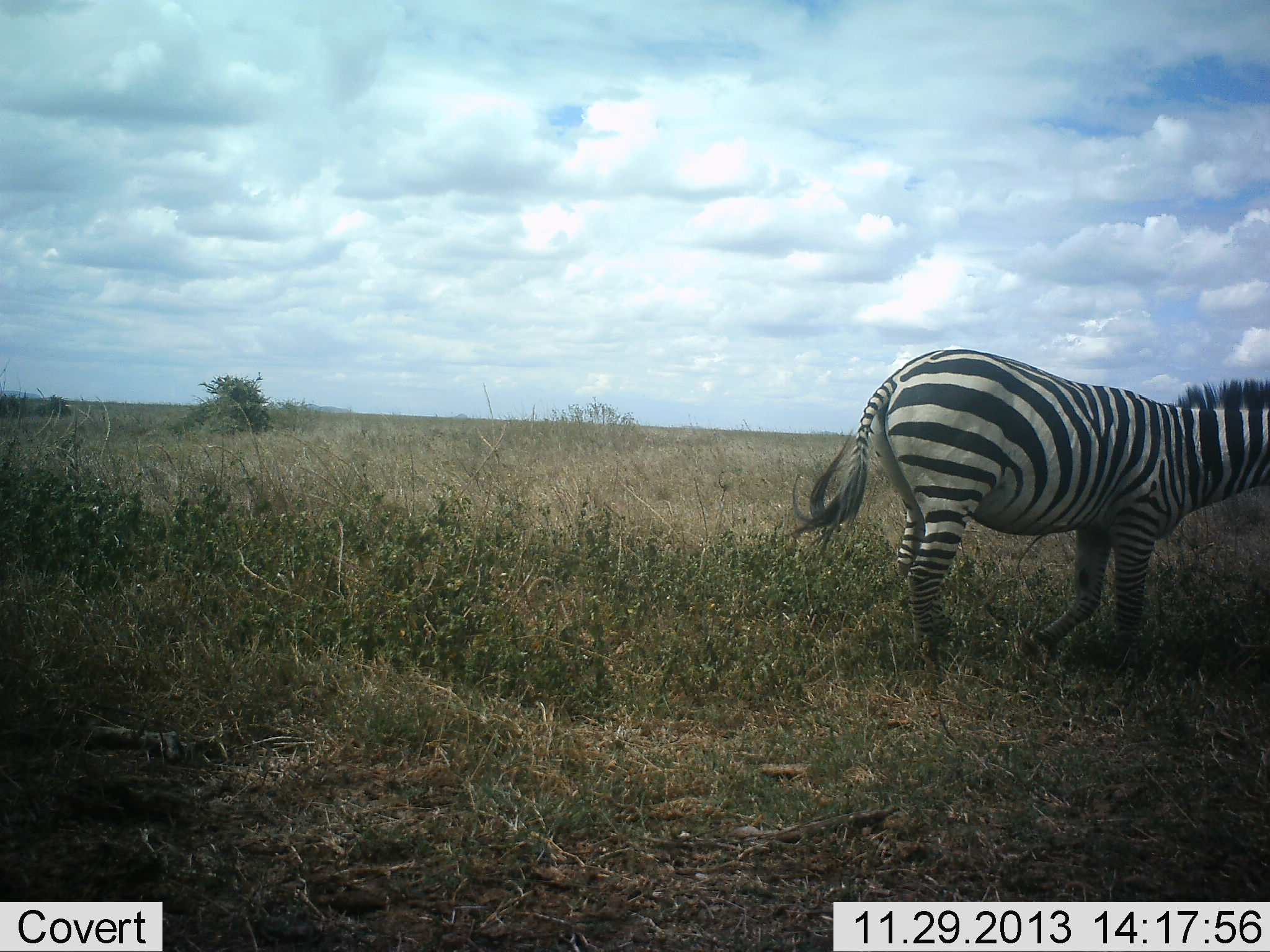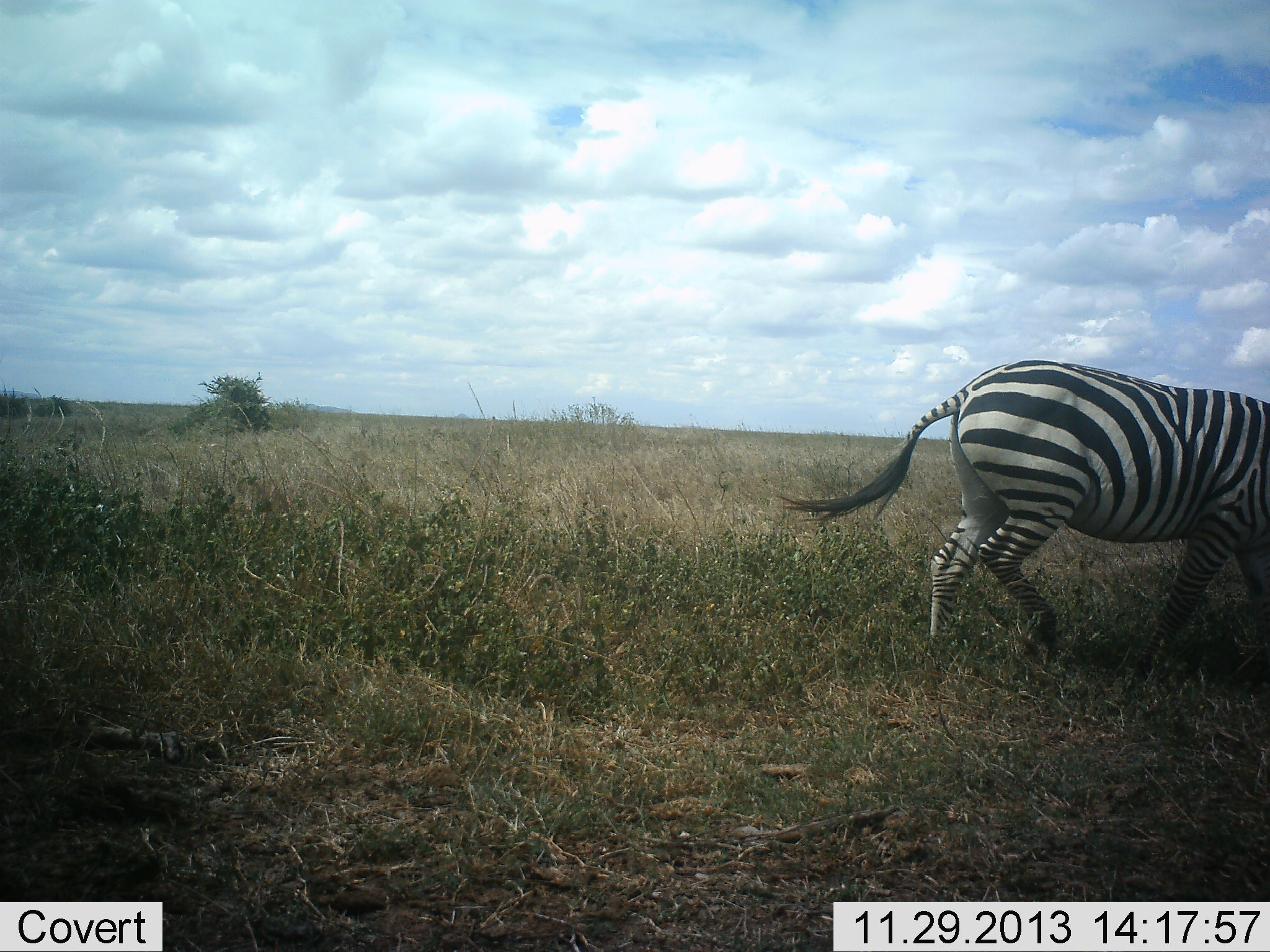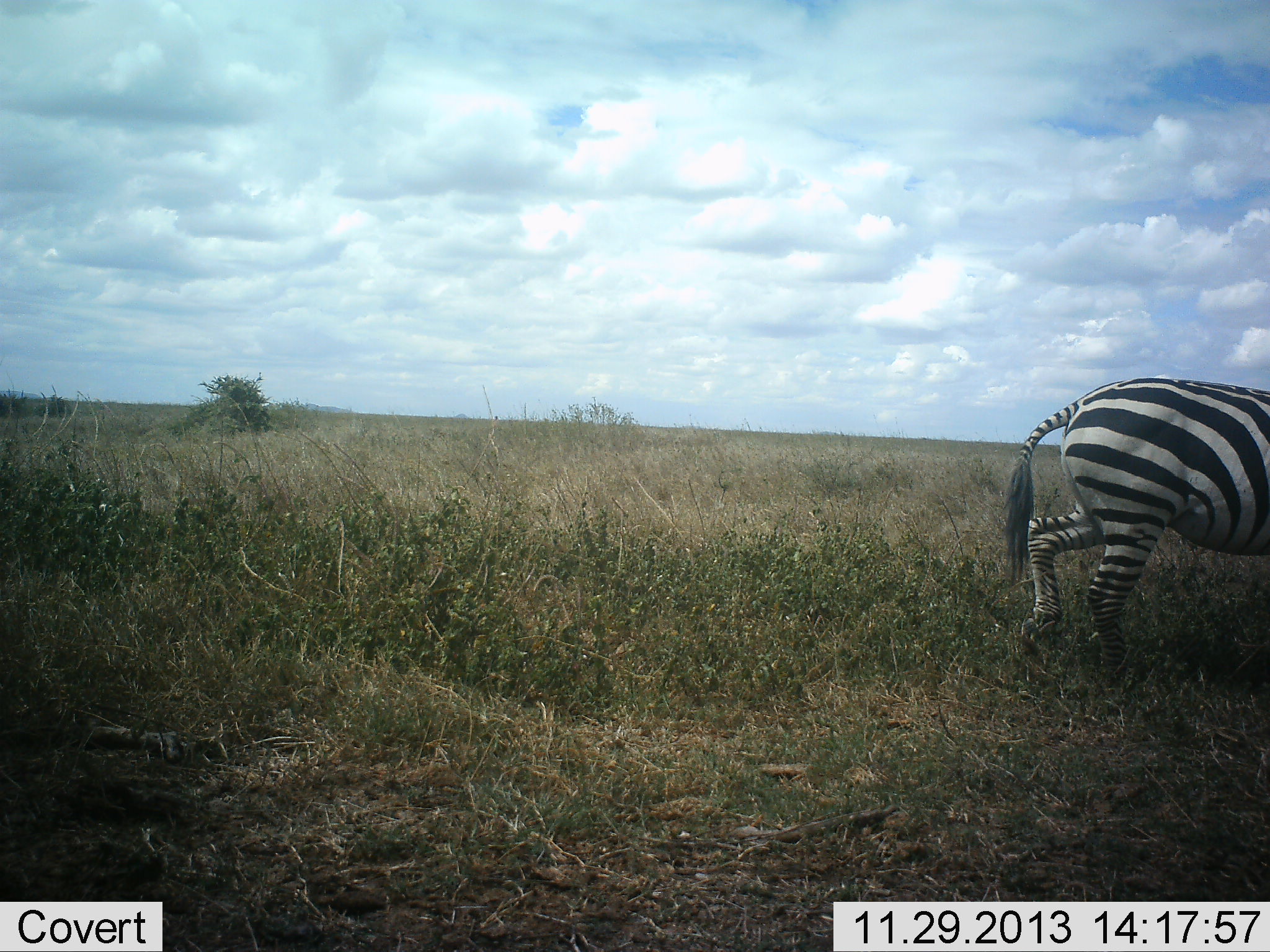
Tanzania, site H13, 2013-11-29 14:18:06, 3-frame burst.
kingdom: Animalia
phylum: Chordata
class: Mammalia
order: Perissodactyla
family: Equidae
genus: Equus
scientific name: Equus quagga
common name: plains zebra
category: zebra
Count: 1.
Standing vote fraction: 0%.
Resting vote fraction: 0%.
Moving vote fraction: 100%.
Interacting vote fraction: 0%.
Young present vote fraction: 0%.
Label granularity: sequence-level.